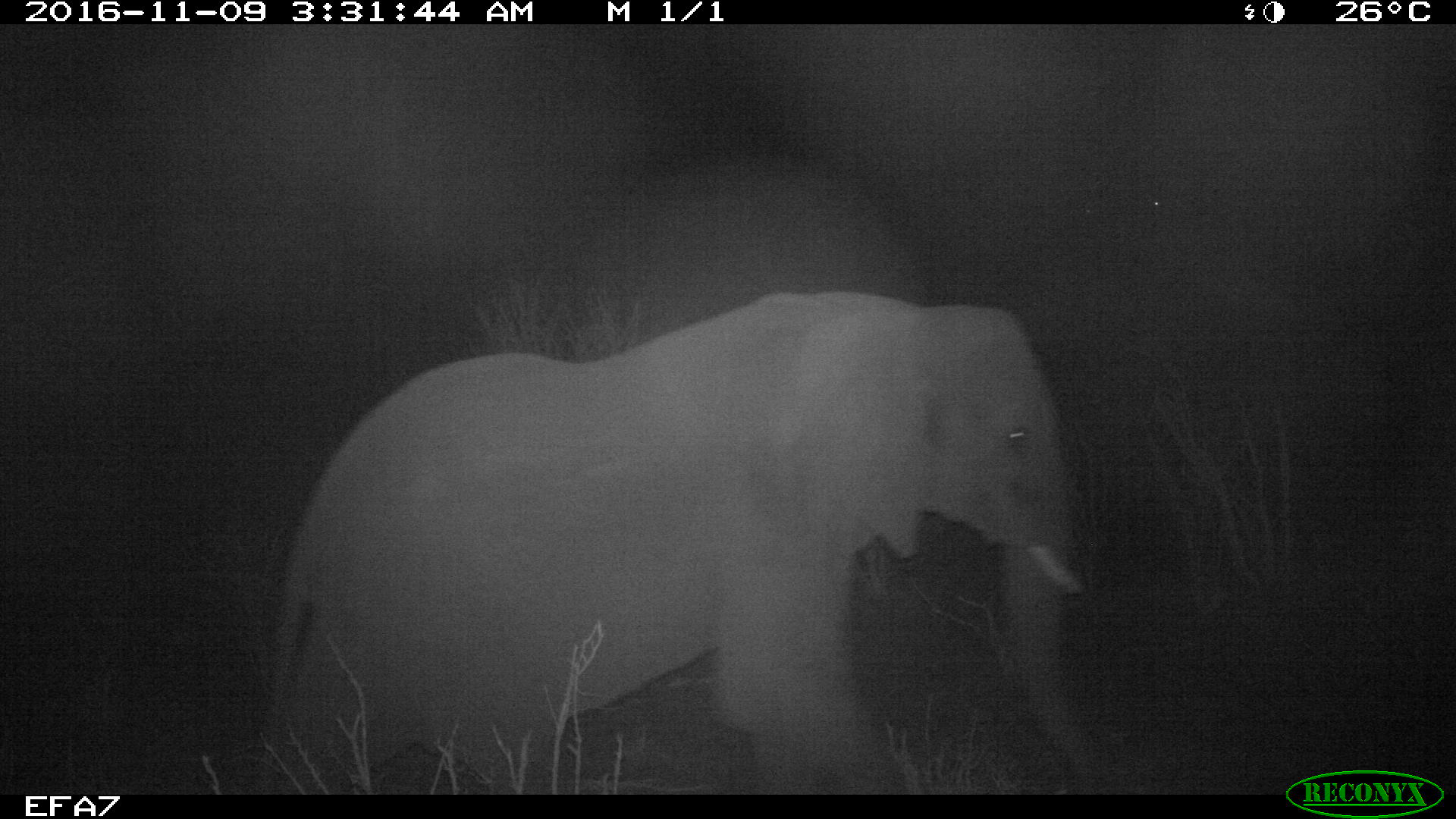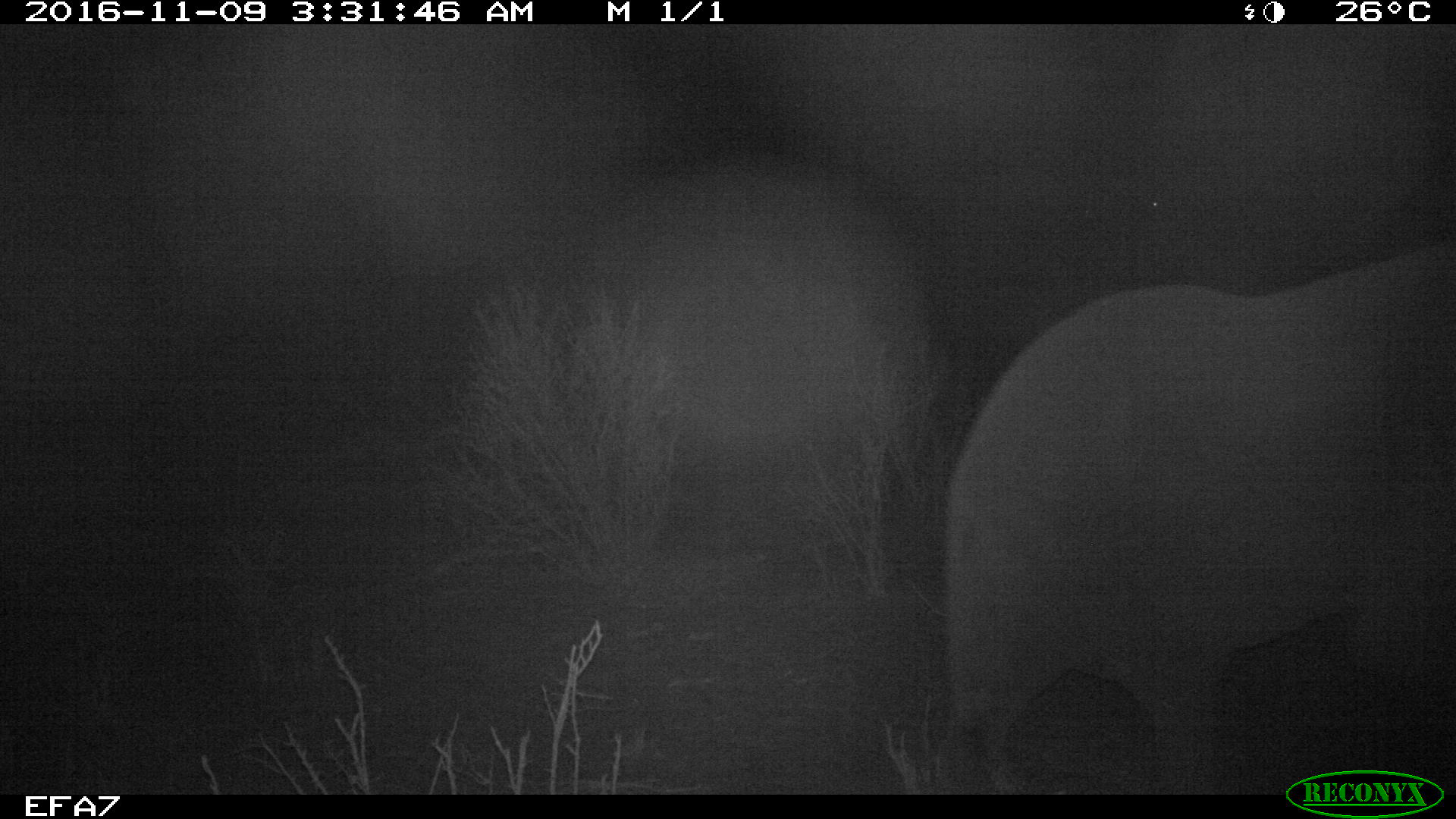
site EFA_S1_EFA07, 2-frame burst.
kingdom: Animalia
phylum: Chordata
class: Mammalia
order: Proboscidea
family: Elephantidae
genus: Loxodonta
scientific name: Loxodonta africana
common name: african bush elephant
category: elephant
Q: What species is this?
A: Elephant (african bush elephant) (Loxodonta africana).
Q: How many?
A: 1.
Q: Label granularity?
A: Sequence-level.